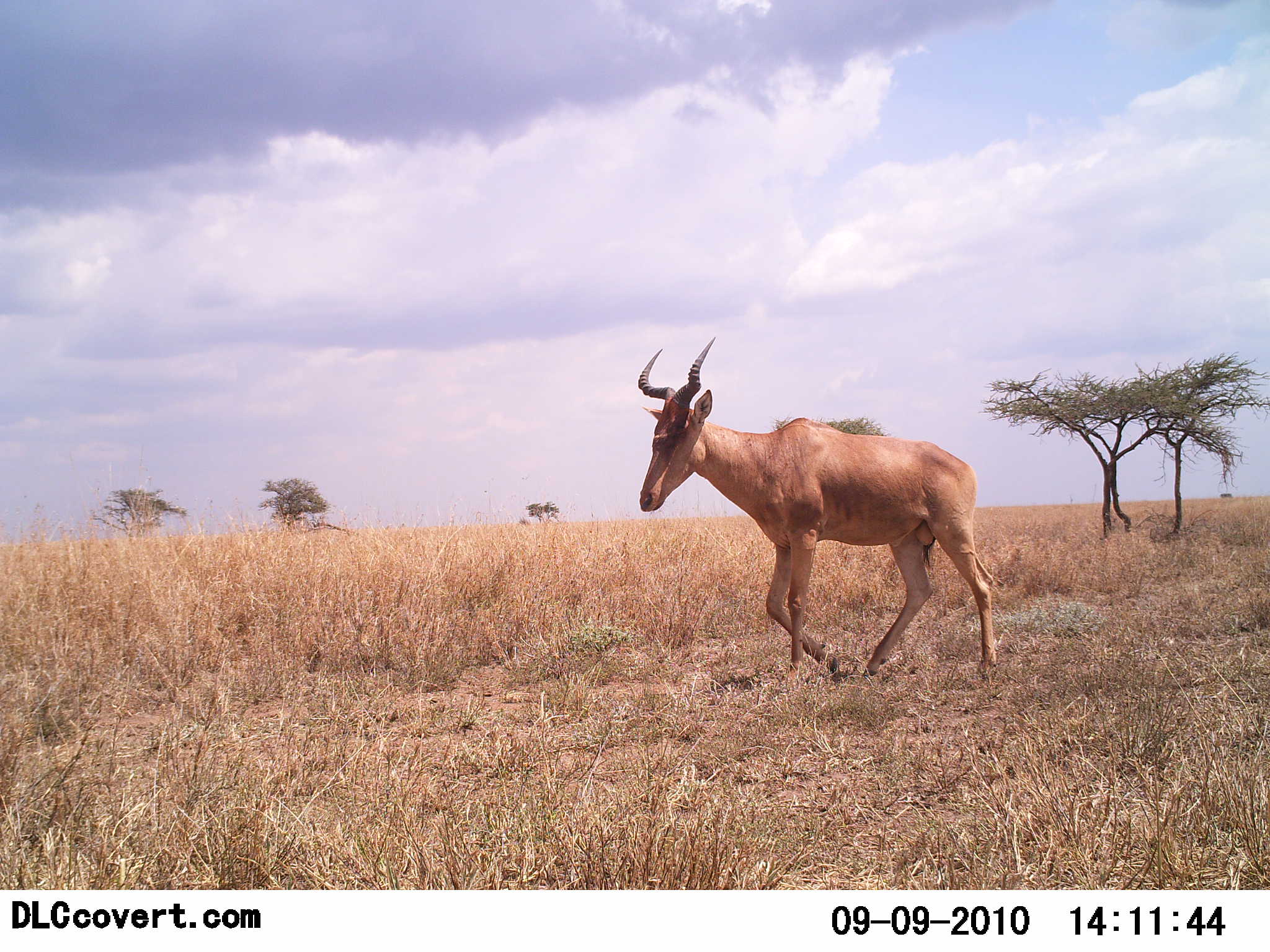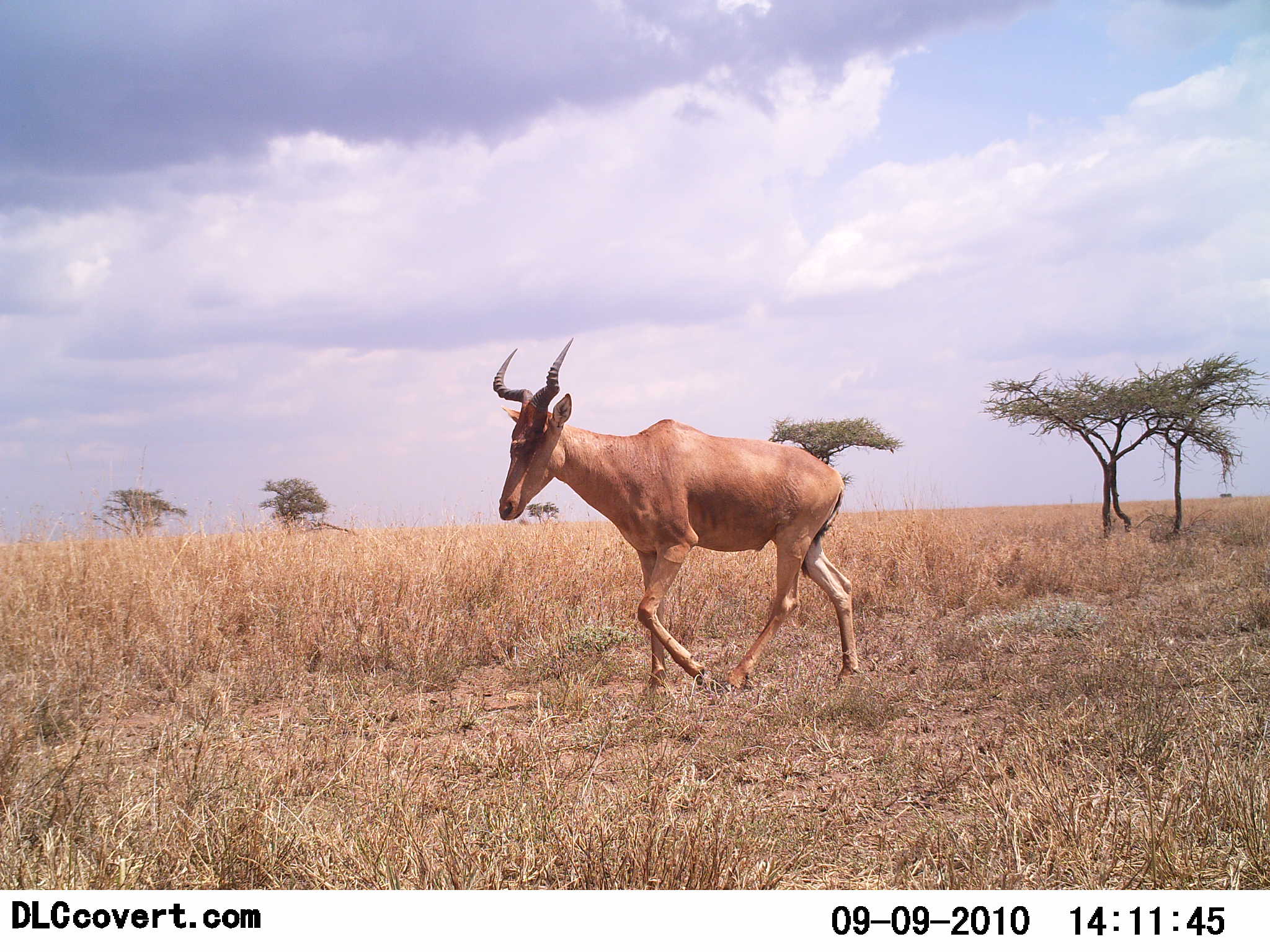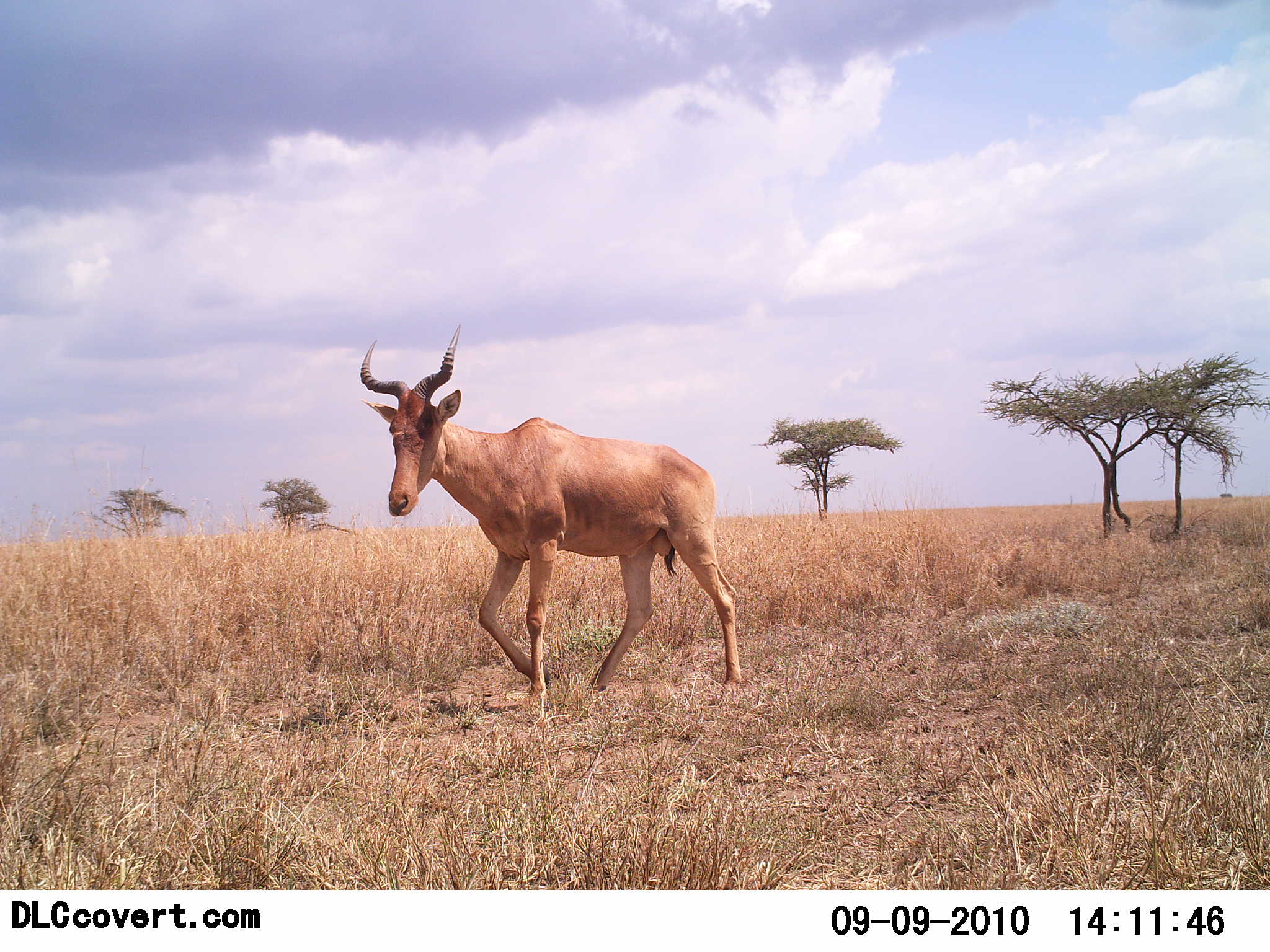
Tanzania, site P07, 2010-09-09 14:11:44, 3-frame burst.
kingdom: Animalia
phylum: Chordata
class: Mammalia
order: Artiodactyla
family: Bovidae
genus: Alcelaphus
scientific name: Alcelaphus buselaphus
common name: hartebeest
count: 1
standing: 12%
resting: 0%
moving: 100%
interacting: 0%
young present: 0%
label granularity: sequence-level